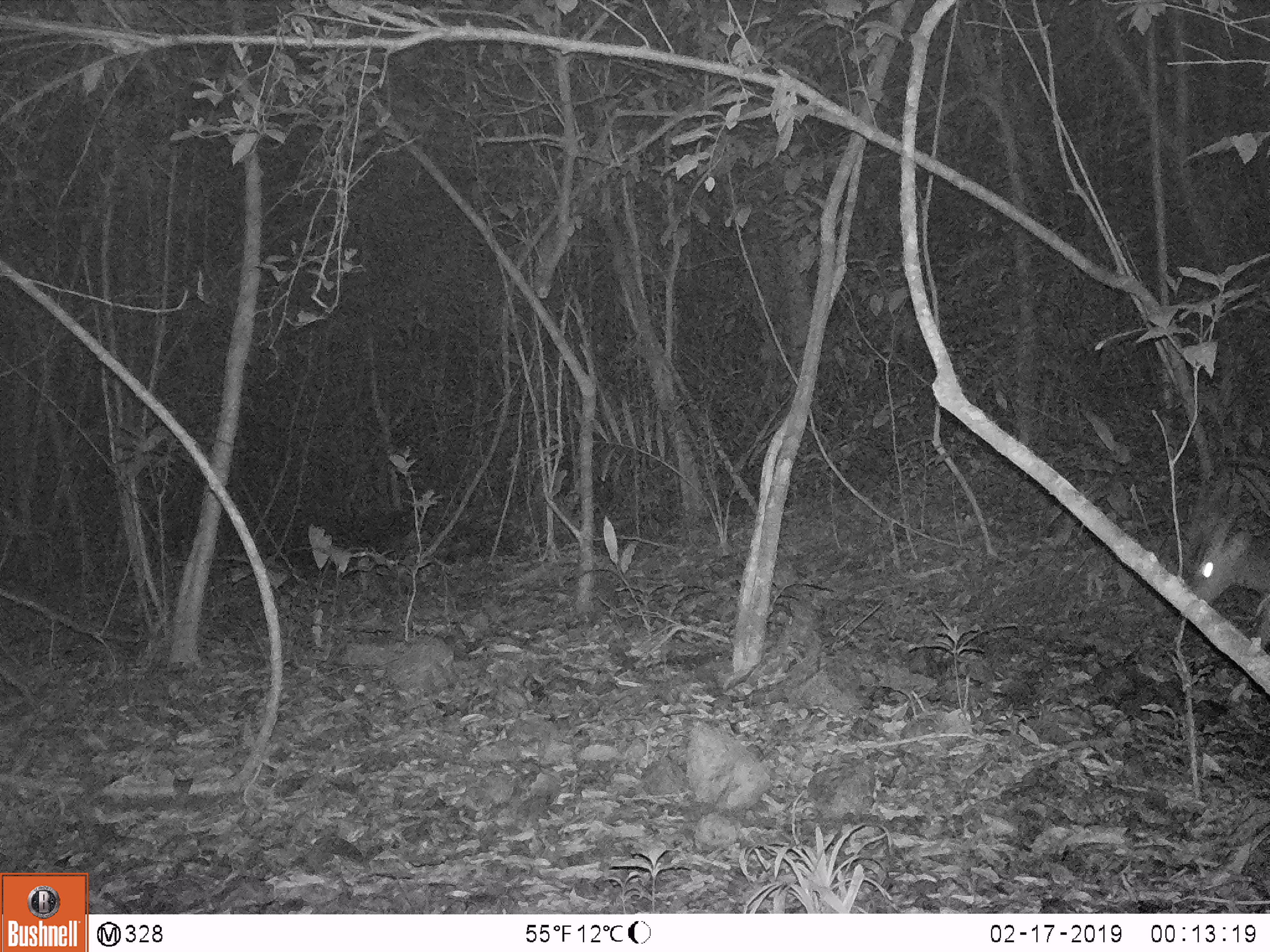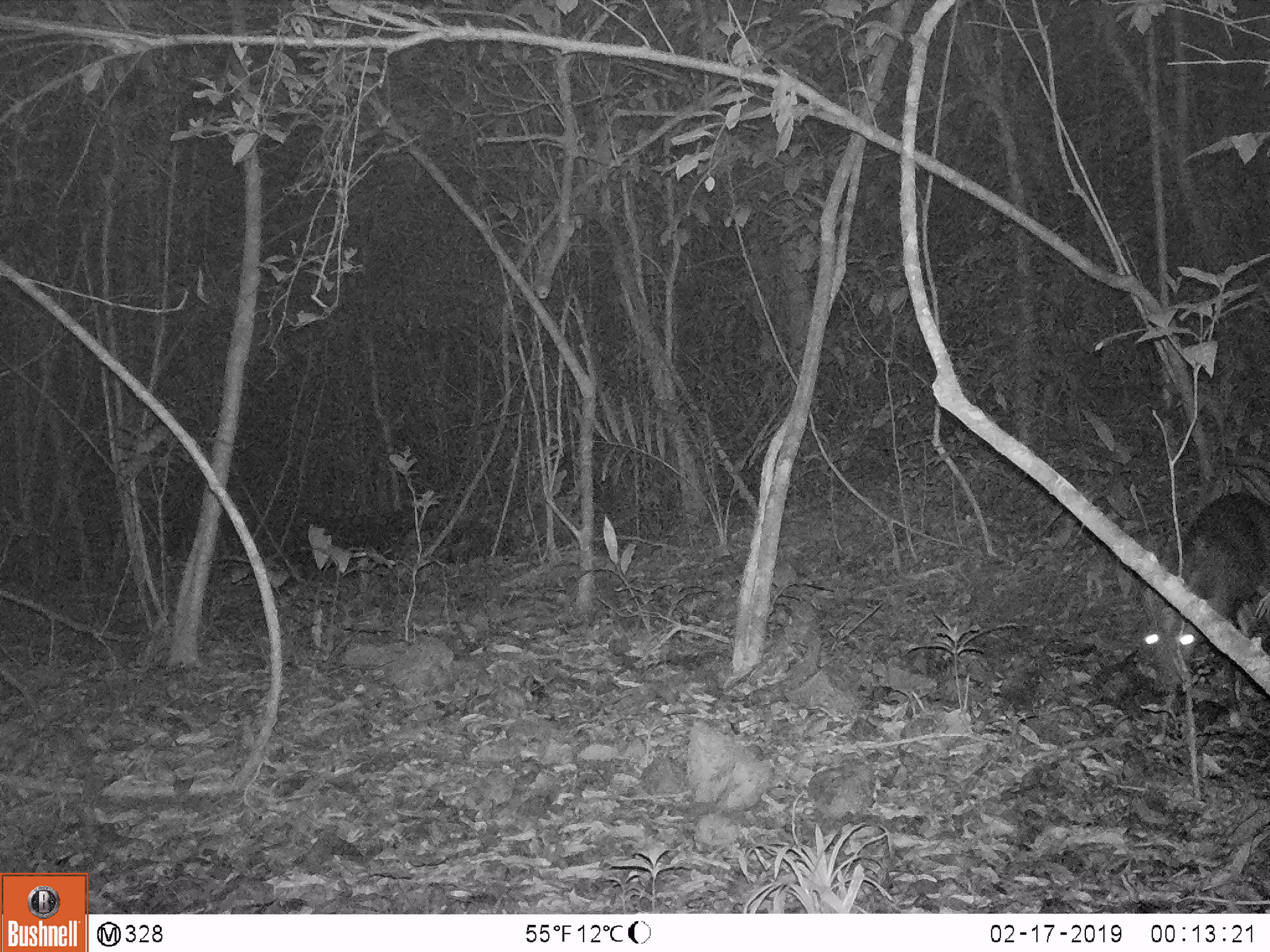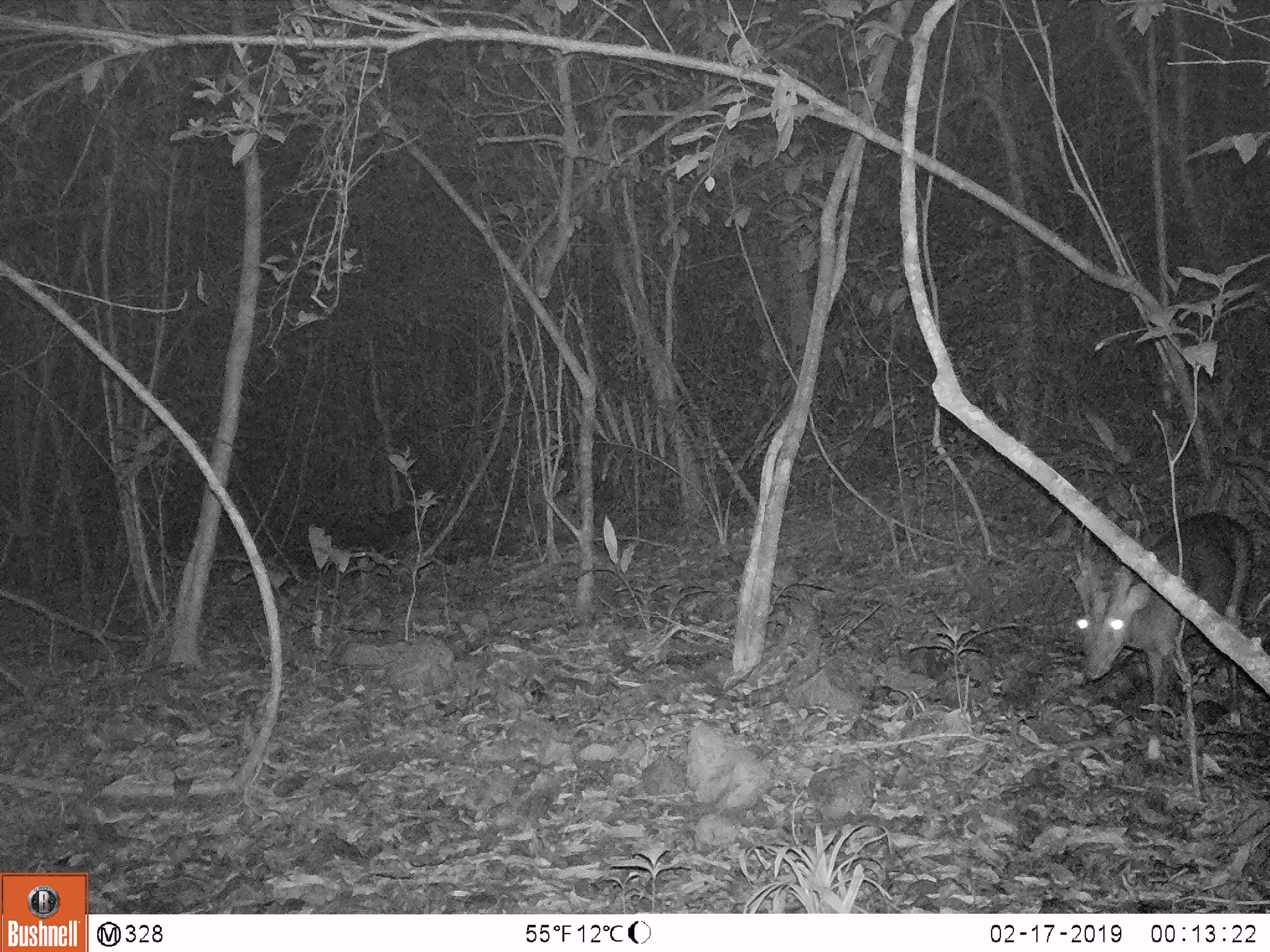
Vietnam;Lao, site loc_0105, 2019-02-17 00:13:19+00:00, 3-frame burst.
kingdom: Animalia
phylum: Chordata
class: Mammalia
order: Artiodactyla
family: Cervidae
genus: Muntiacus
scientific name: Muntiacus vuquangensis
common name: large-antlered muntjac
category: large antlered muntjac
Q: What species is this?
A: Large antlered muntjac (large-antlered muntjac) (Muntiacus vuquangensis).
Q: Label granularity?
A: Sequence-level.